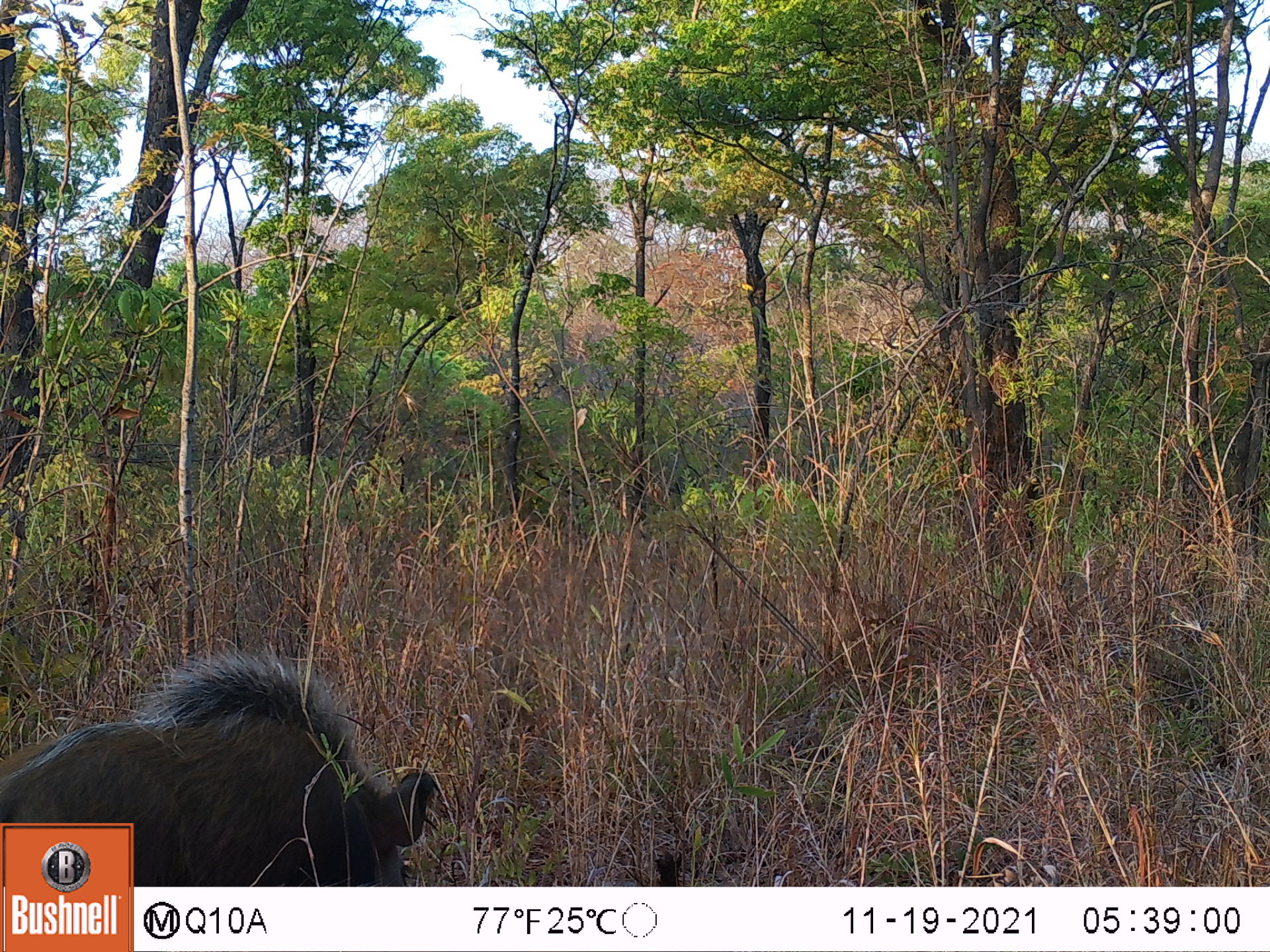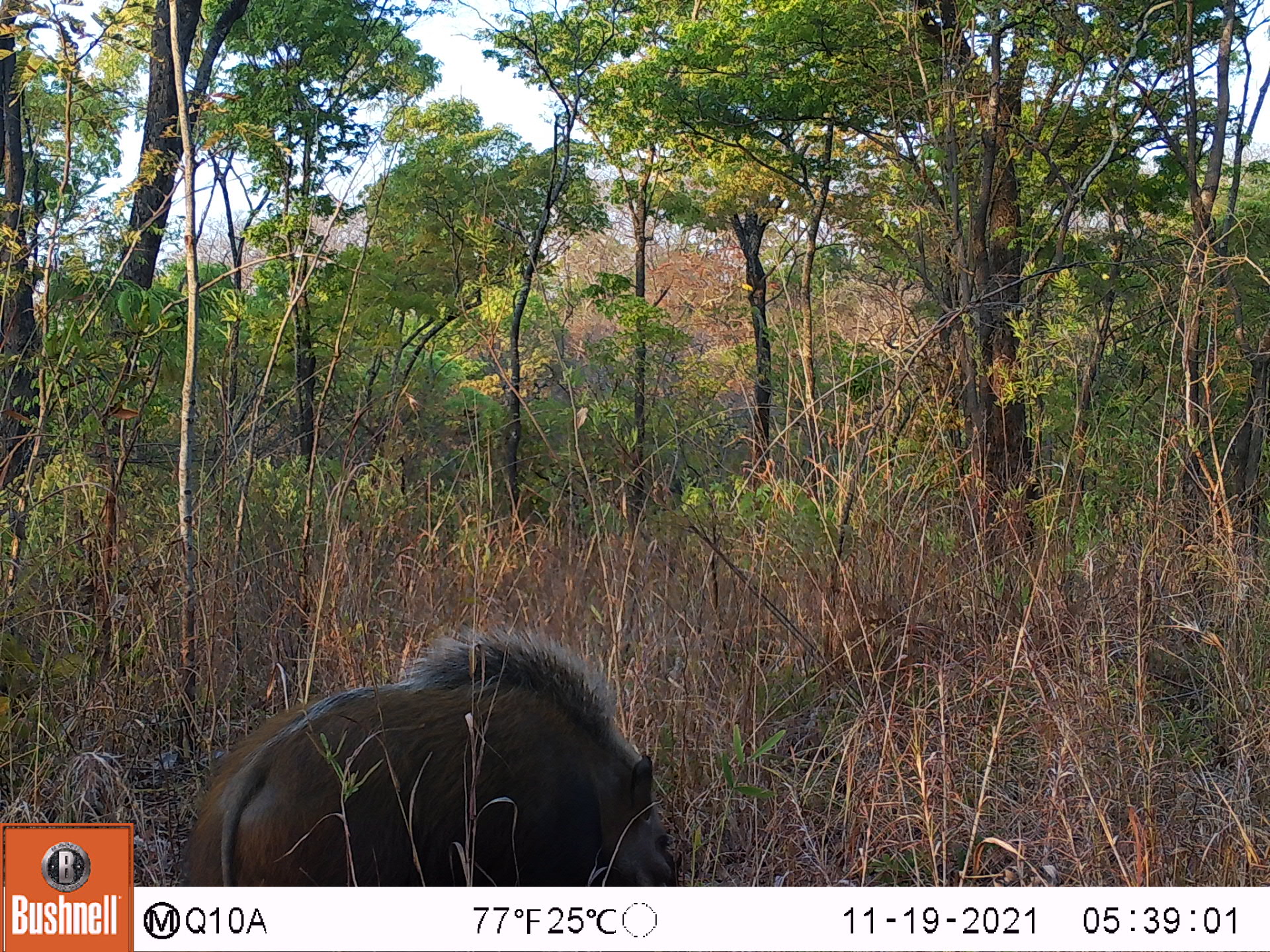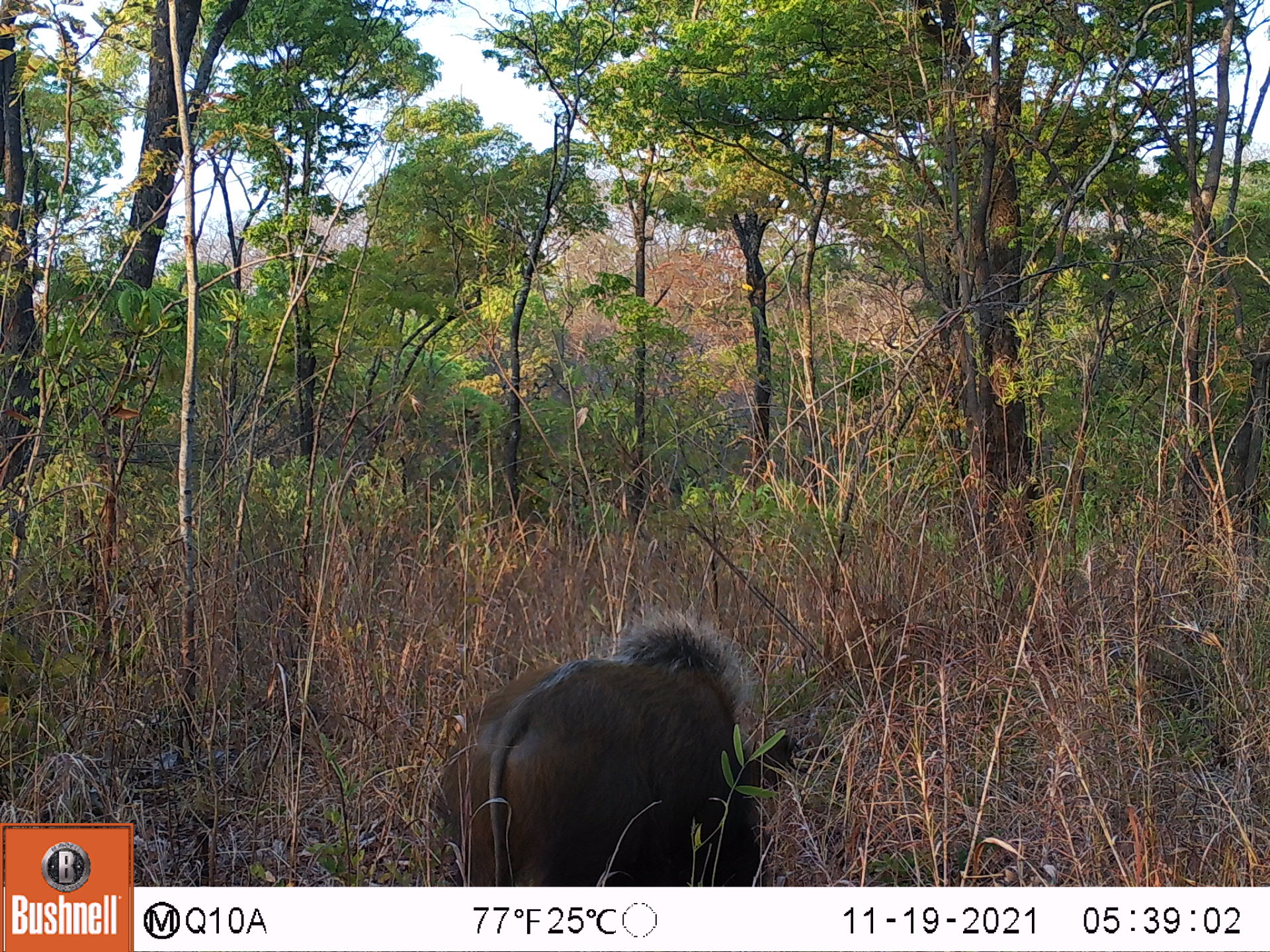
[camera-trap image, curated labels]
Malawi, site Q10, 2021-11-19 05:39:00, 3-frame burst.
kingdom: Animalia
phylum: Chordata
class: Mammalia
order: Artiodactyla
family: Suidae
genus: Potamochoerus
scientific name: Potamochoerus larvatus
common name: bushpig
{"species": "bushpig (Potamochoerus larvatus)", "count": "1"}